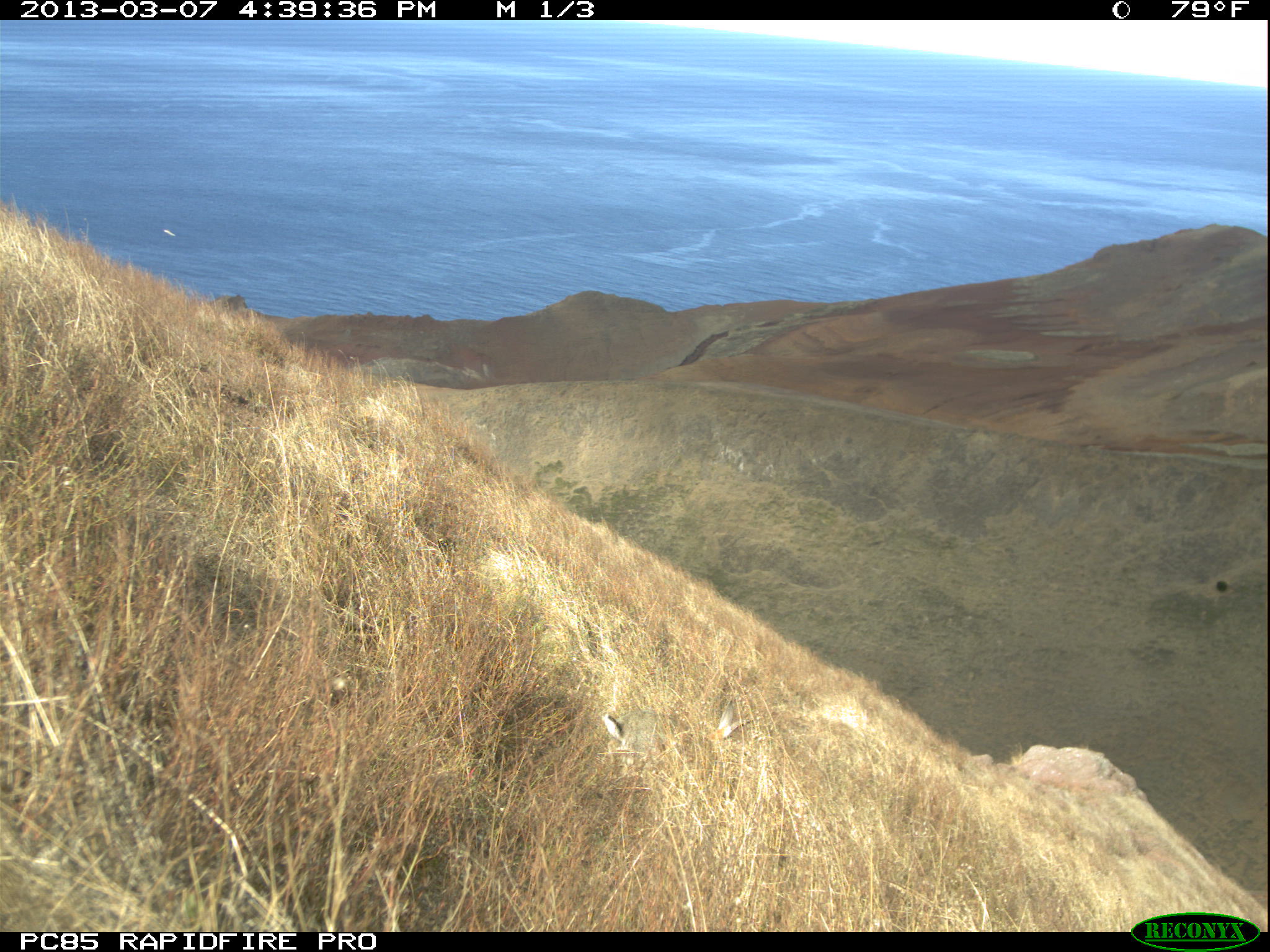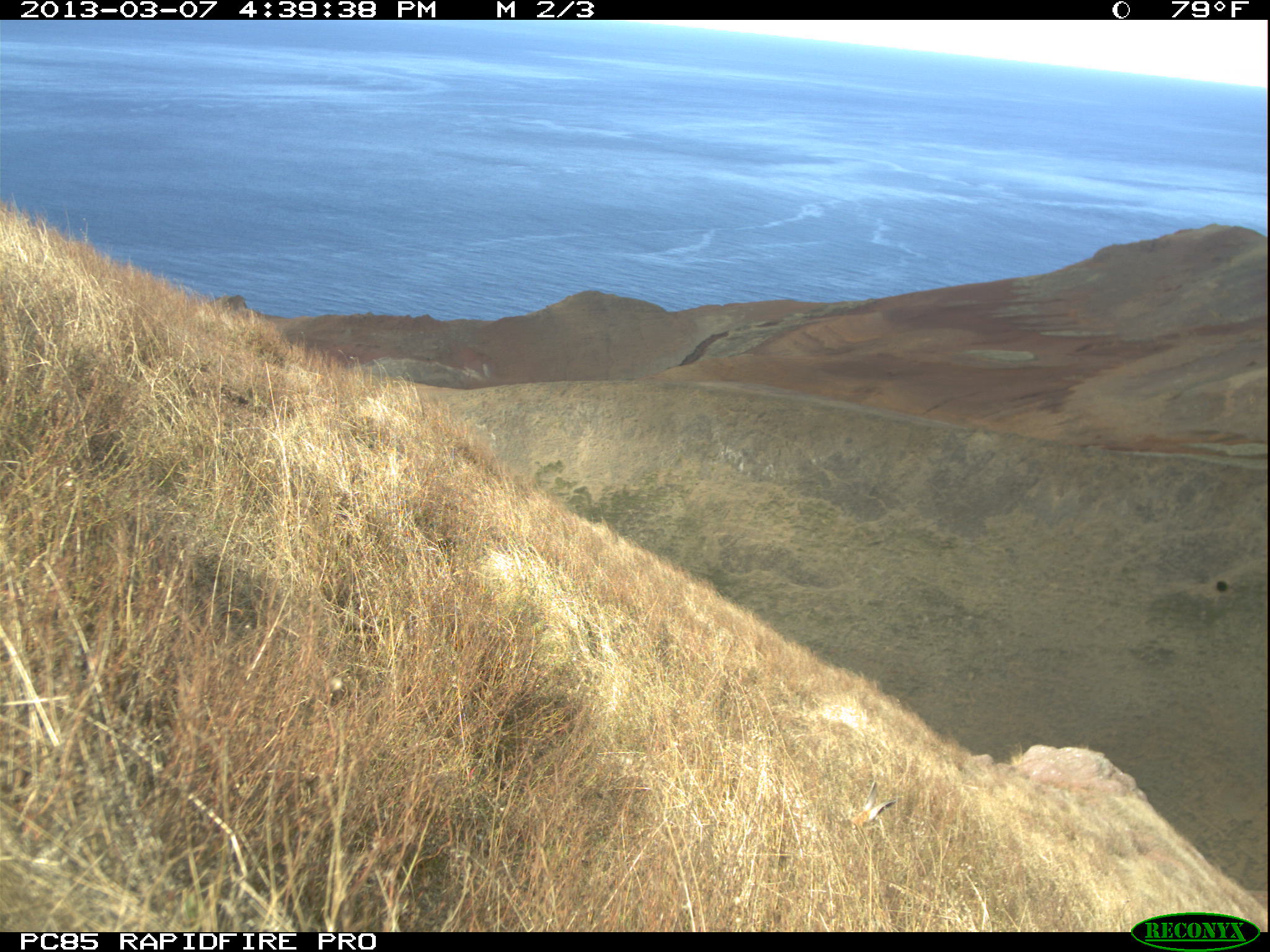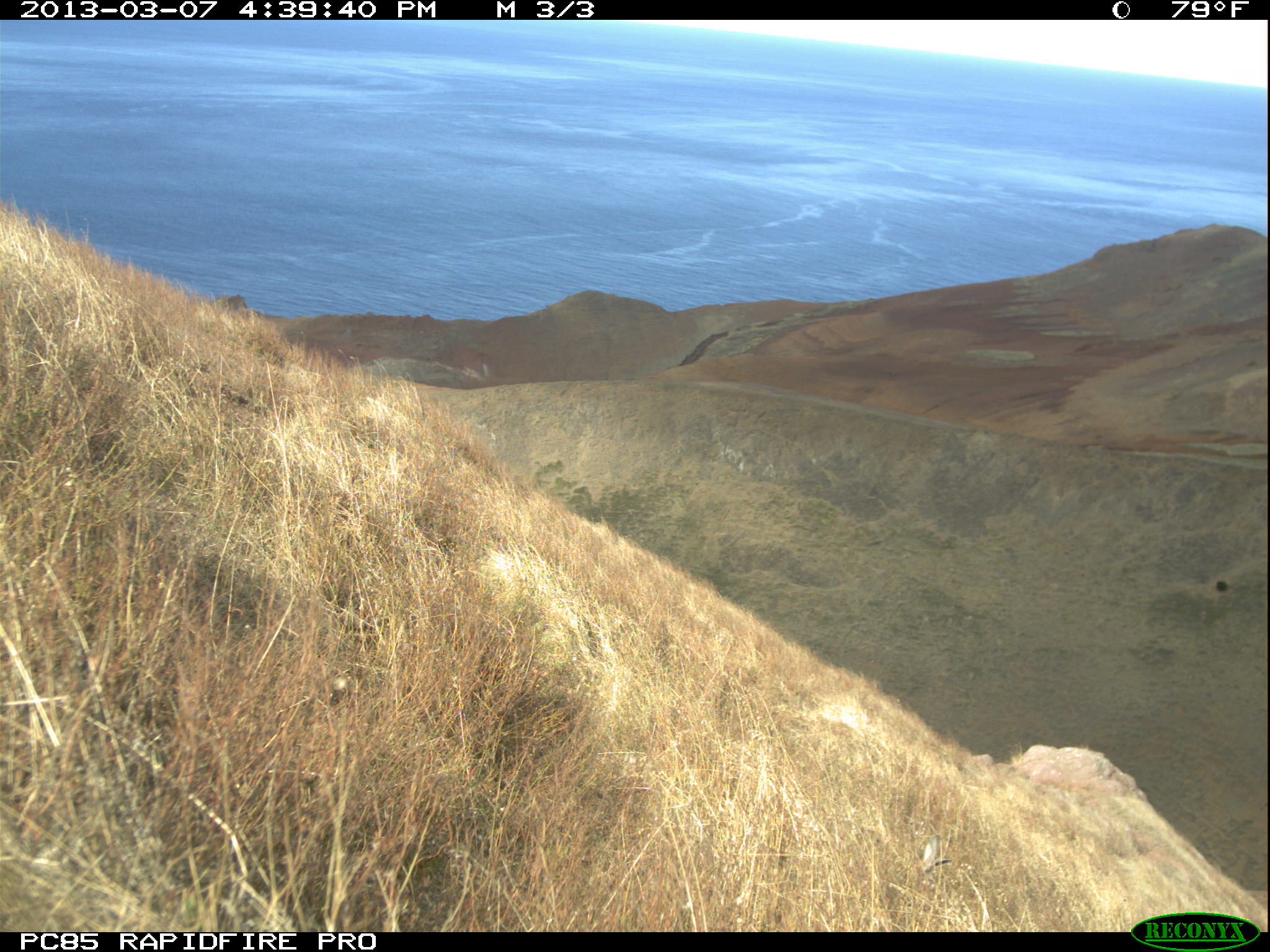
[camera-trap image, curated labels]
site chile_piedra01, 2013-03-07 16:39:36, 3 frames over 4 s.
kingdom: Animalia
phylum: Chordata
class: Mammalia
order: Lagomorpha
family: Leporidae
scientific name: Leporidae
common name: rabbits and hares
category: rabbit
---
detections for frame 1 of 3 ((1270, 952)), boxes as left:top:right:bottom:
rabbit: 592:696:752:769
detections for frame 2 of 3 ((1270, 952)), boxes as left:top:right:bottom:
rabbit: 825:776:898:839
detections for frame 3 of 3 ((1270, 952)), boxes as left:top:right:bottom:
rabbit: 903:833:955:887